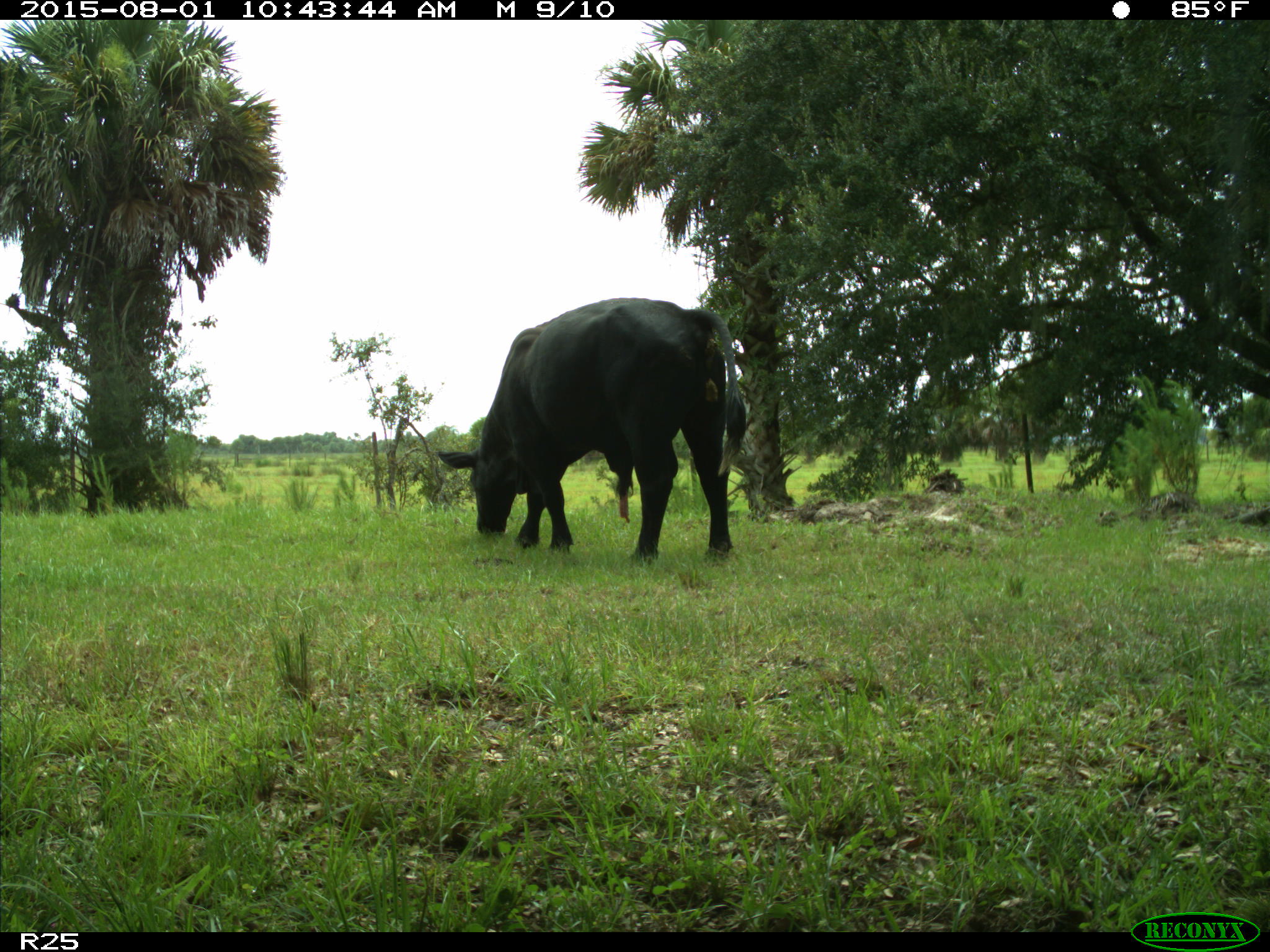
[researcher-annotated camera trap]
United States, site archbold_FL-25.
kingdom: Animalia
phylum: Chordata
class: Mammalia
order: Artiodactyla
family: Bovidae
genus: Bos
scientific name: Bos taurus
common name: domestic cow